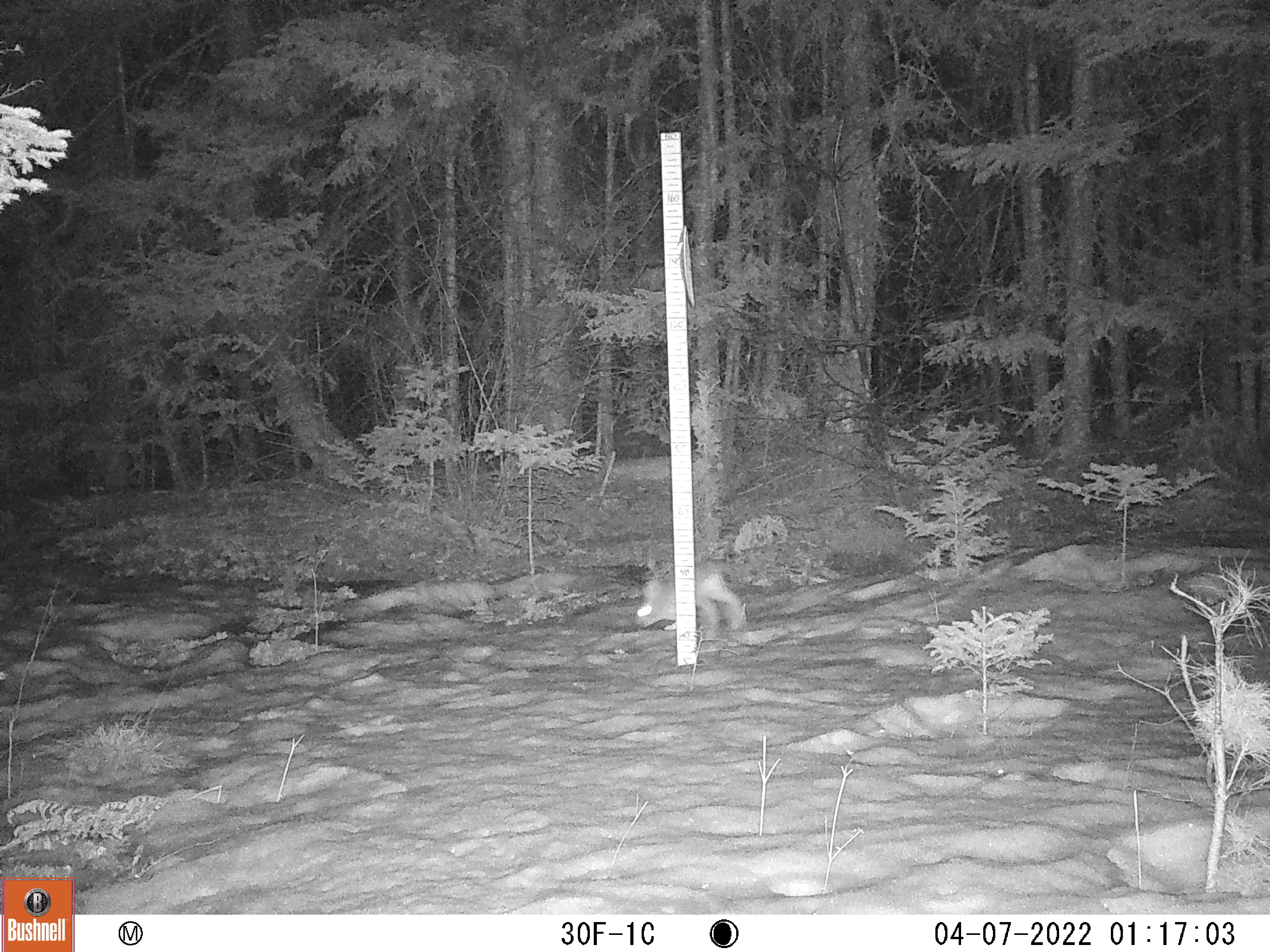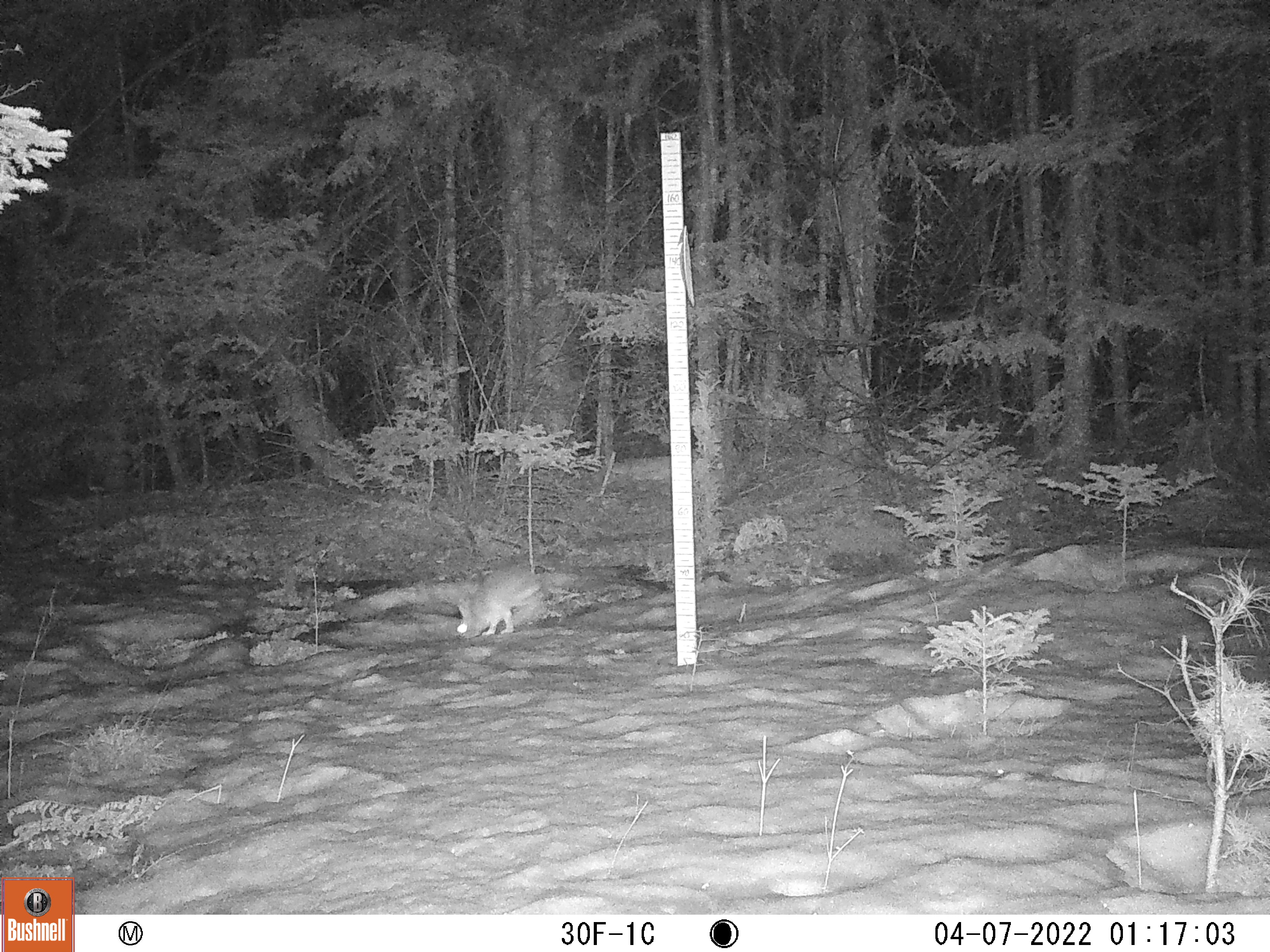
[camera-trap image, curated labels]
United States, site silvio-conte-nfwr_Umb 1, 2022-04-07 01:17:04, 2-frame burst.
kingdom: Animalia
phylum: Chordata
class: Mammalia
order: Lagomorpha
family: Leporidae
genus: Lepus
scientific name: Lepus americanus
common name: snowshoe hare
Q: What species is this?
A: Snowshoe hare (Lepus americanus).